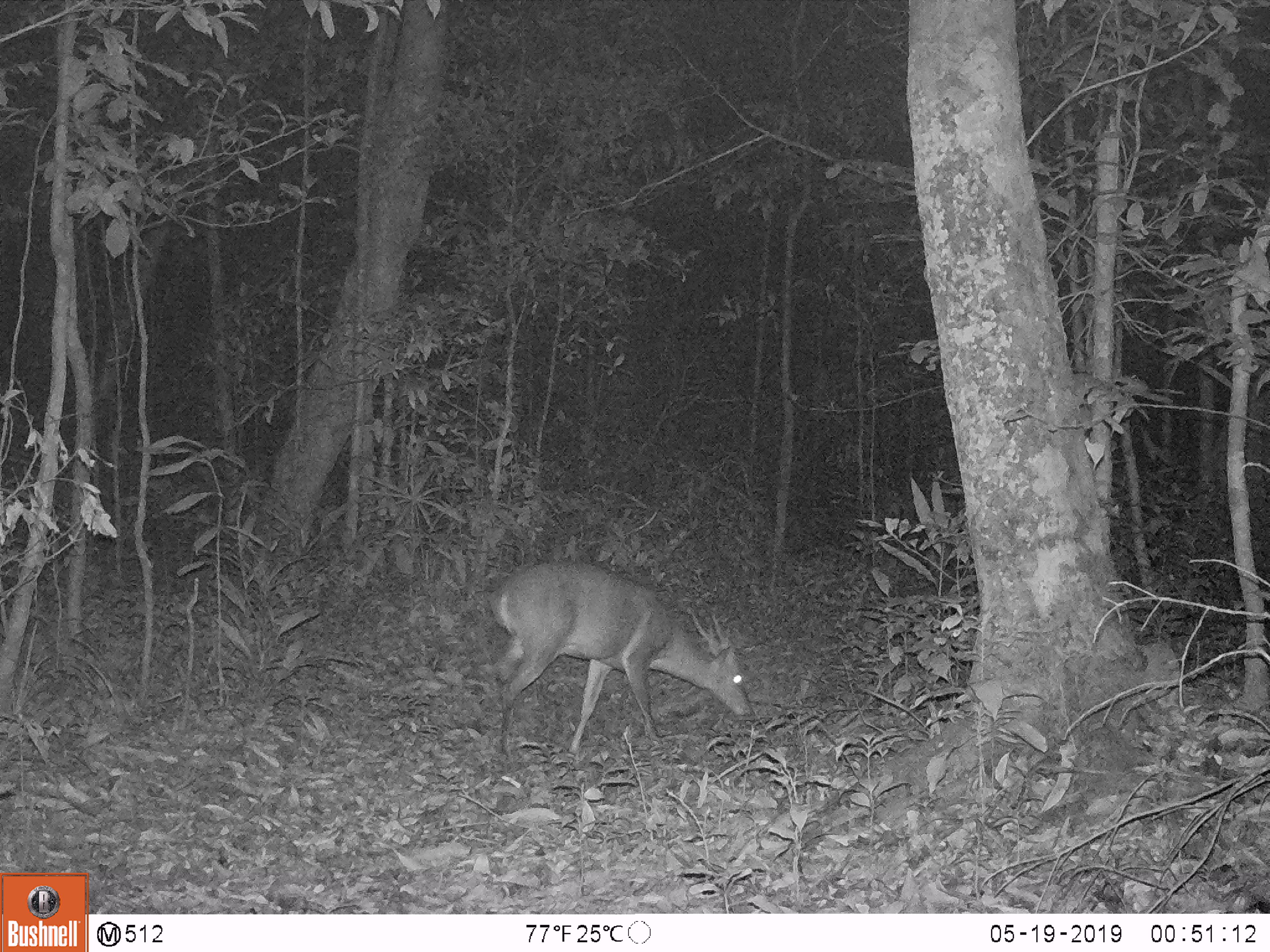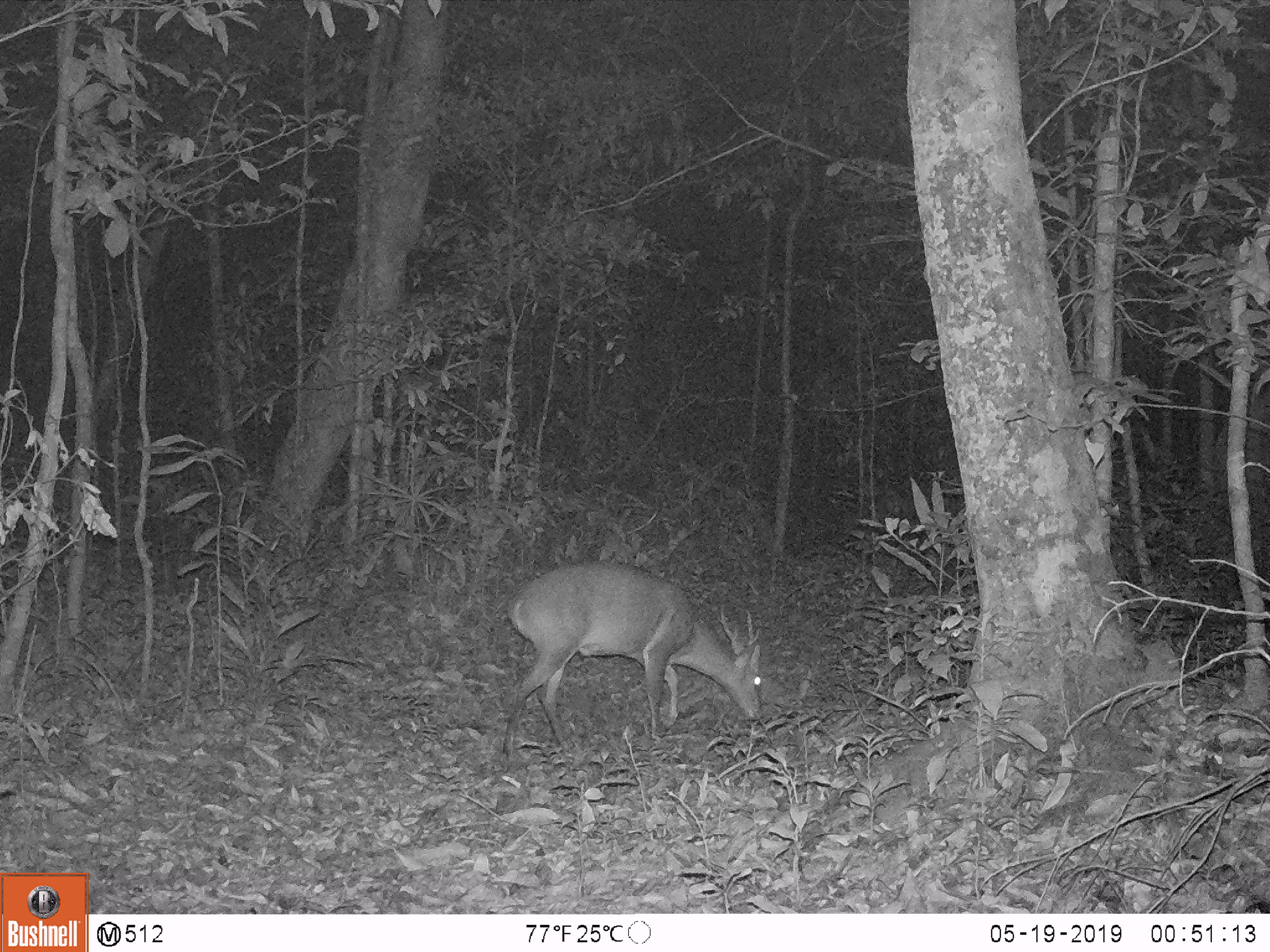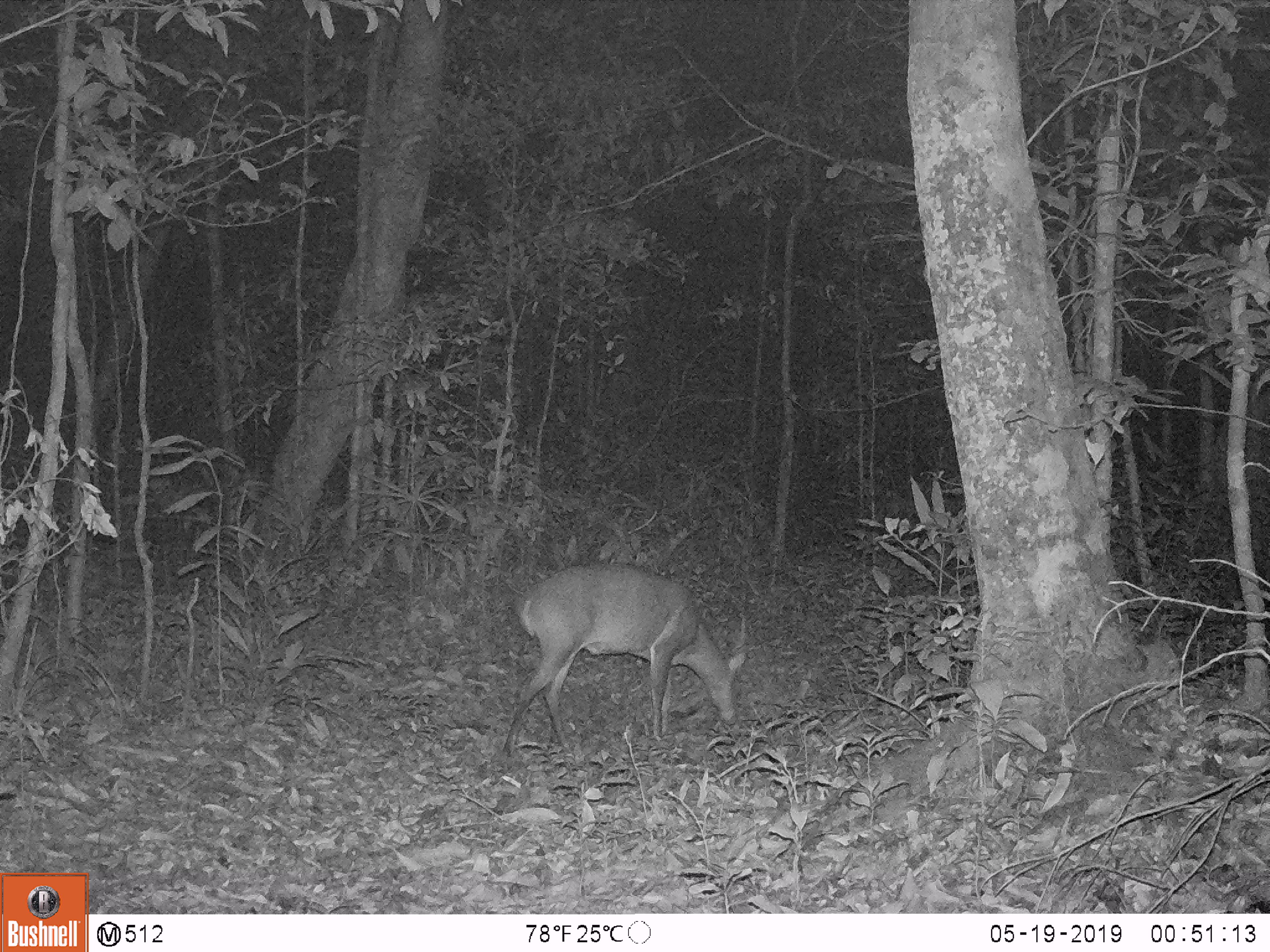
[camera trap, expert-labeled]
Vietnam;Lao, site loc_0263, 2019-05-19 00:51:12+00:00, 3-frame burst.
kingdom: Animalia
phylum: Chordata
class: Mammalia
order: Artiodactyla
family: Cervidae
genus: Muntiacus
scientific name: Muntiacus vuquangensis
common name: large-antlered muntjac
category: large antlered muntjac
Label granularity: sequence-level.